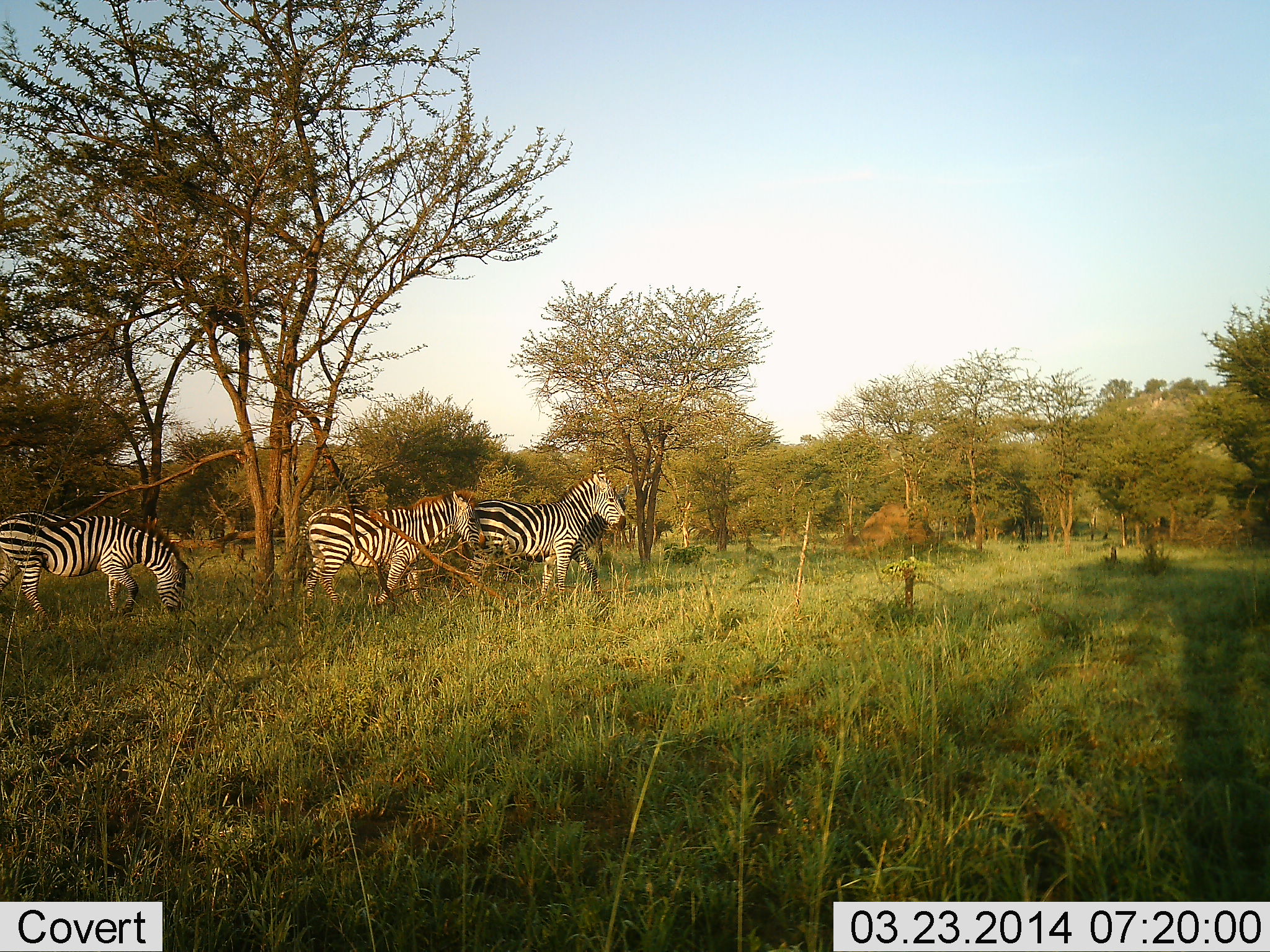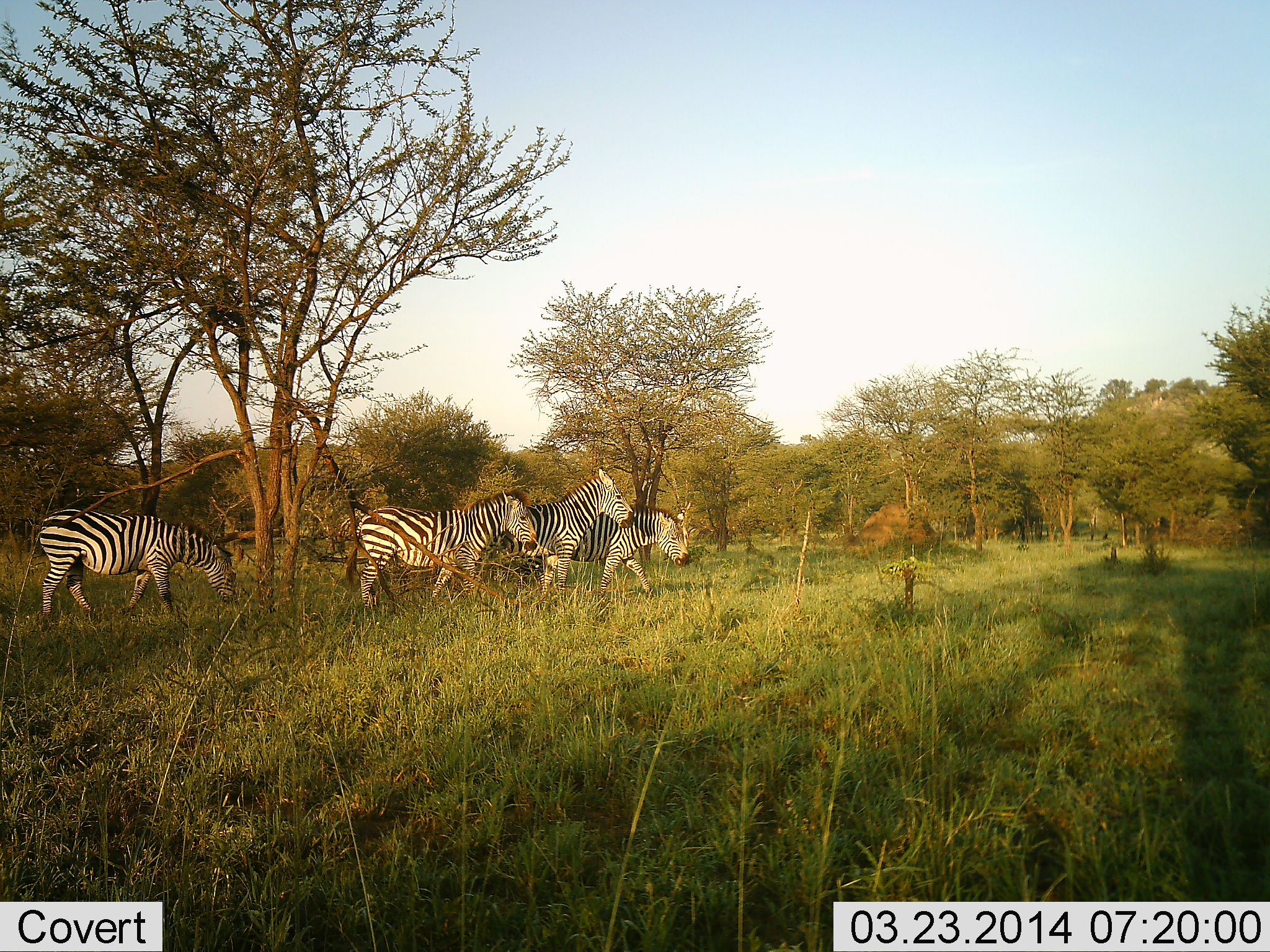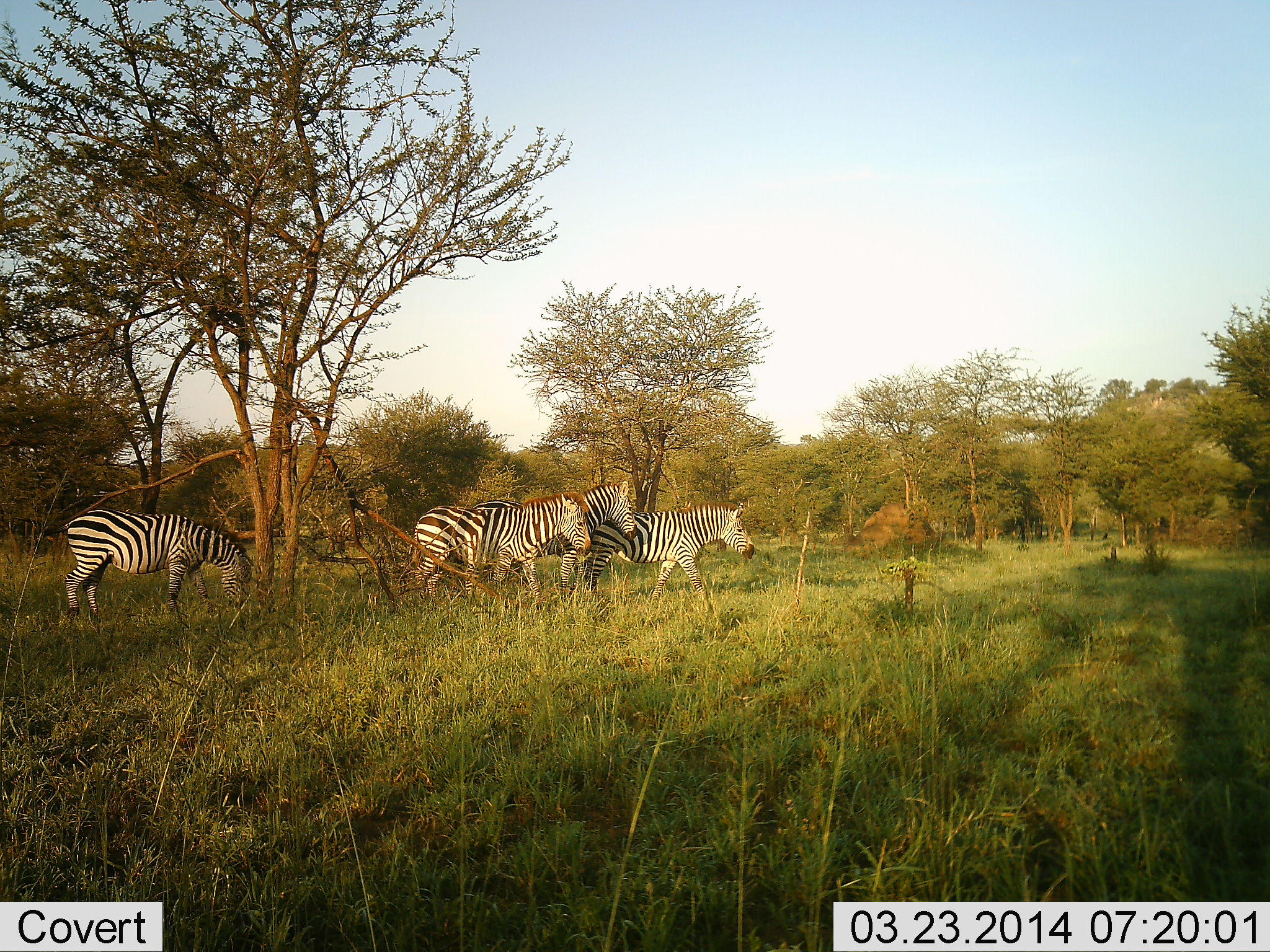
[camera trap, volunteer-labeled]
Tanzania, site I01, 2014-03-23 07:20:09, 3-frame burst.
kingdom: Animalia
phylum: Chordata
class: Mammalia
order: Perissodactyla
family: Equidae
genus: Equus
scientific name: Equus quagga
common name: plains zebra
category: zebra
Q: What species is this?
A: Zebra (plains zebra) (Equus quagga).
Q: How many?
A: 4.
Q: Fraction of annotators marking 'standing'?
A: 20%.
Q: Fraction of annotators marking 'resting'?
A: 0%.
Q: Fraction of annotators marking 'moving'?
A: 90%.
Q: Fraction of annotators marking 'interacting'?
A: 0%.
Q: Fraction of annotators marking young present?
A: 0%.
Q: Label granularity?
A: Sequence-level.